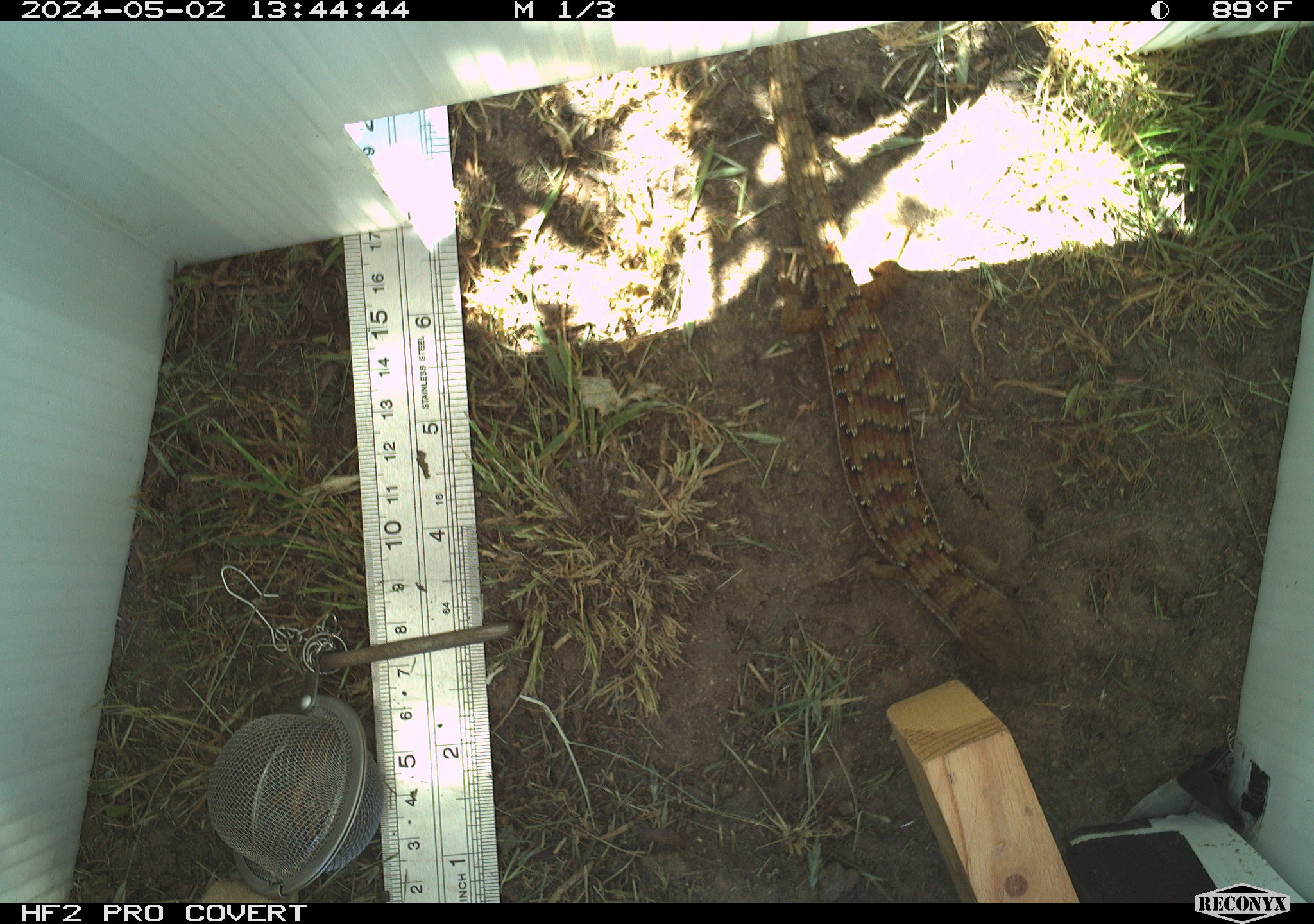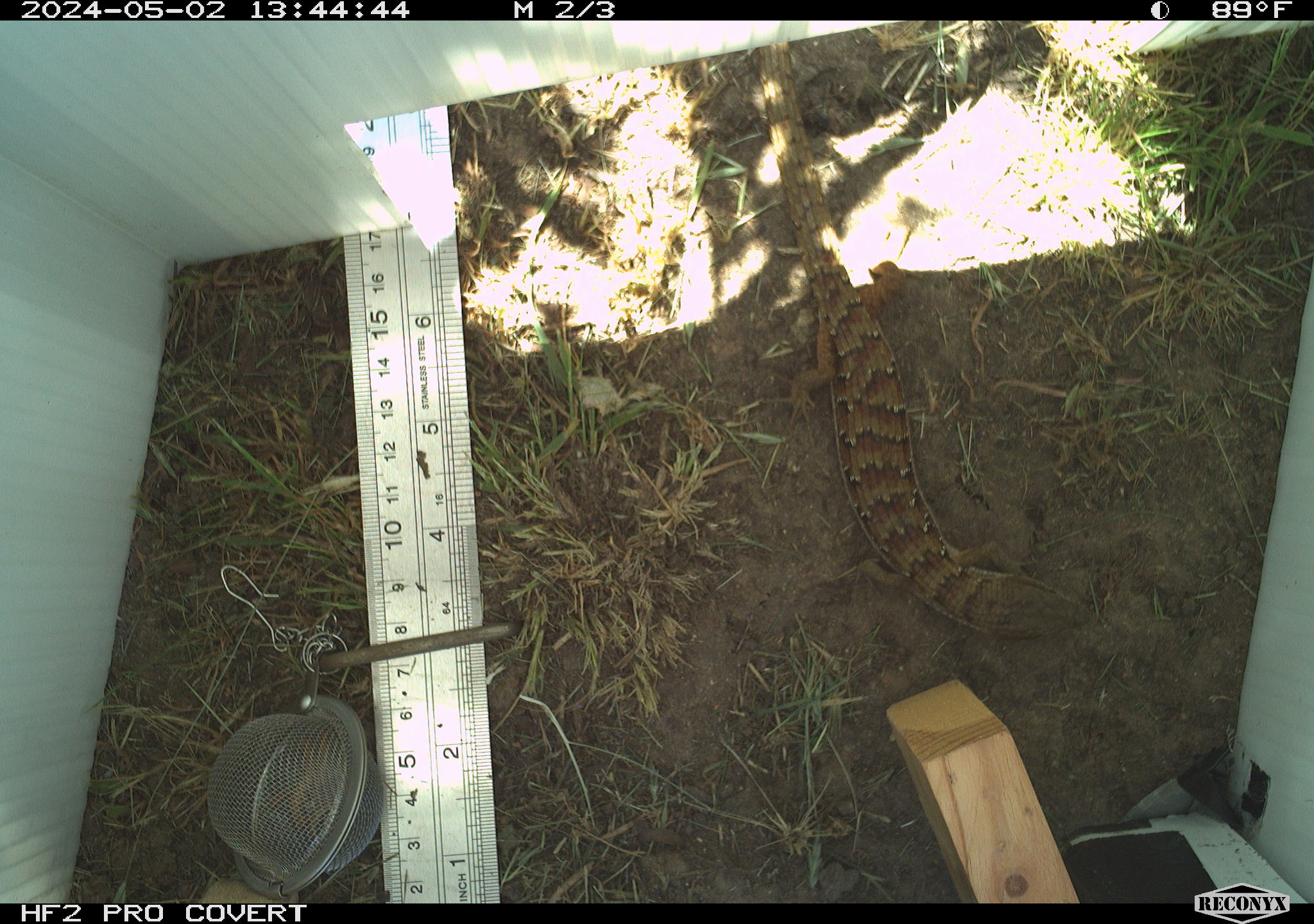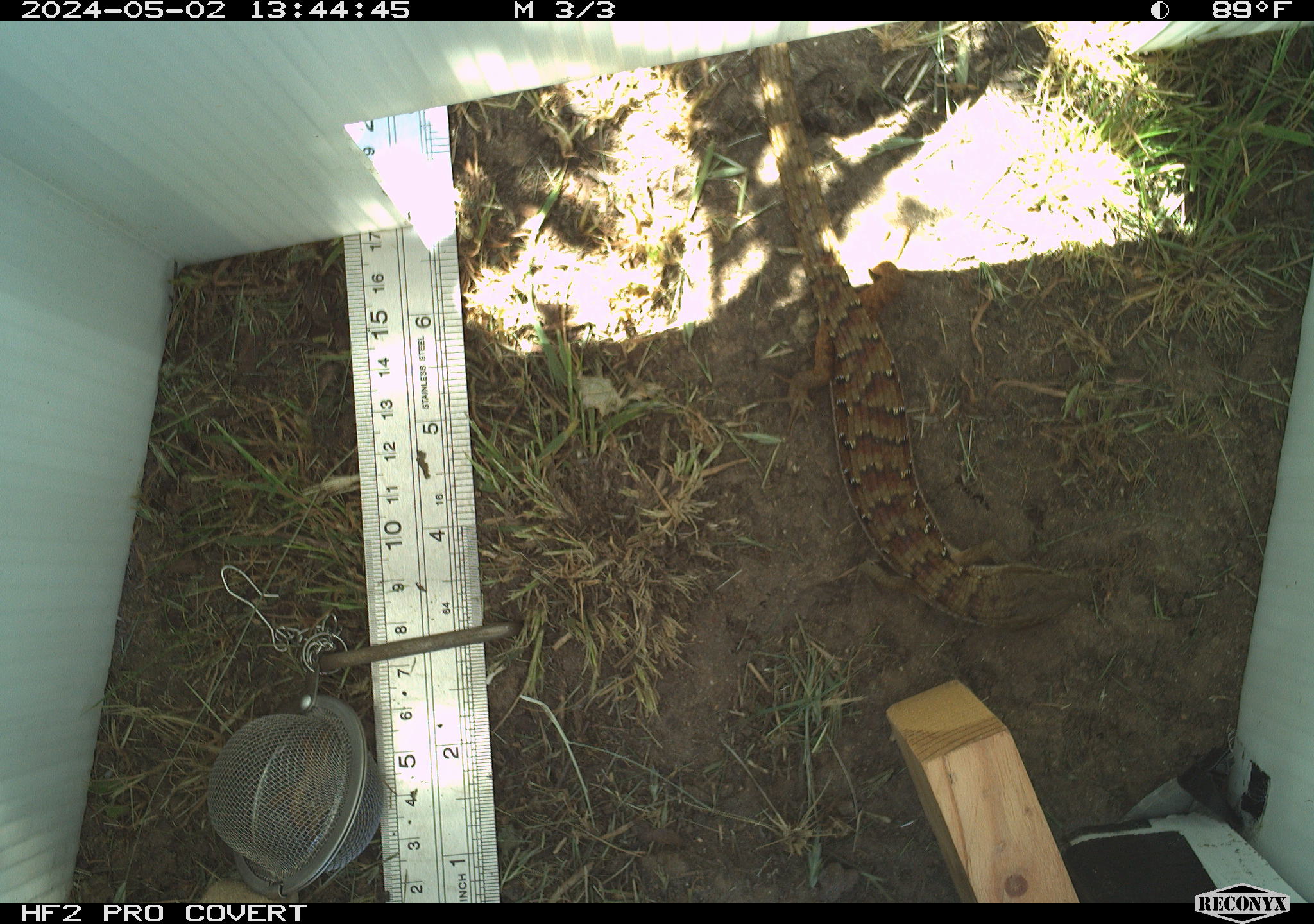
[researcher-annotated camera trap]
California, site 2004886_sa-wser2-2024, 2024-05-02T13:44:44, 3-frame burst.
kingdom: Animalia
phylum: Chordata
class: Reptilia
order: Squamata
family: Anguidae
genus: Elgaria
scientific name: Elgaria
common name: alligator lizards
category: elgaria species